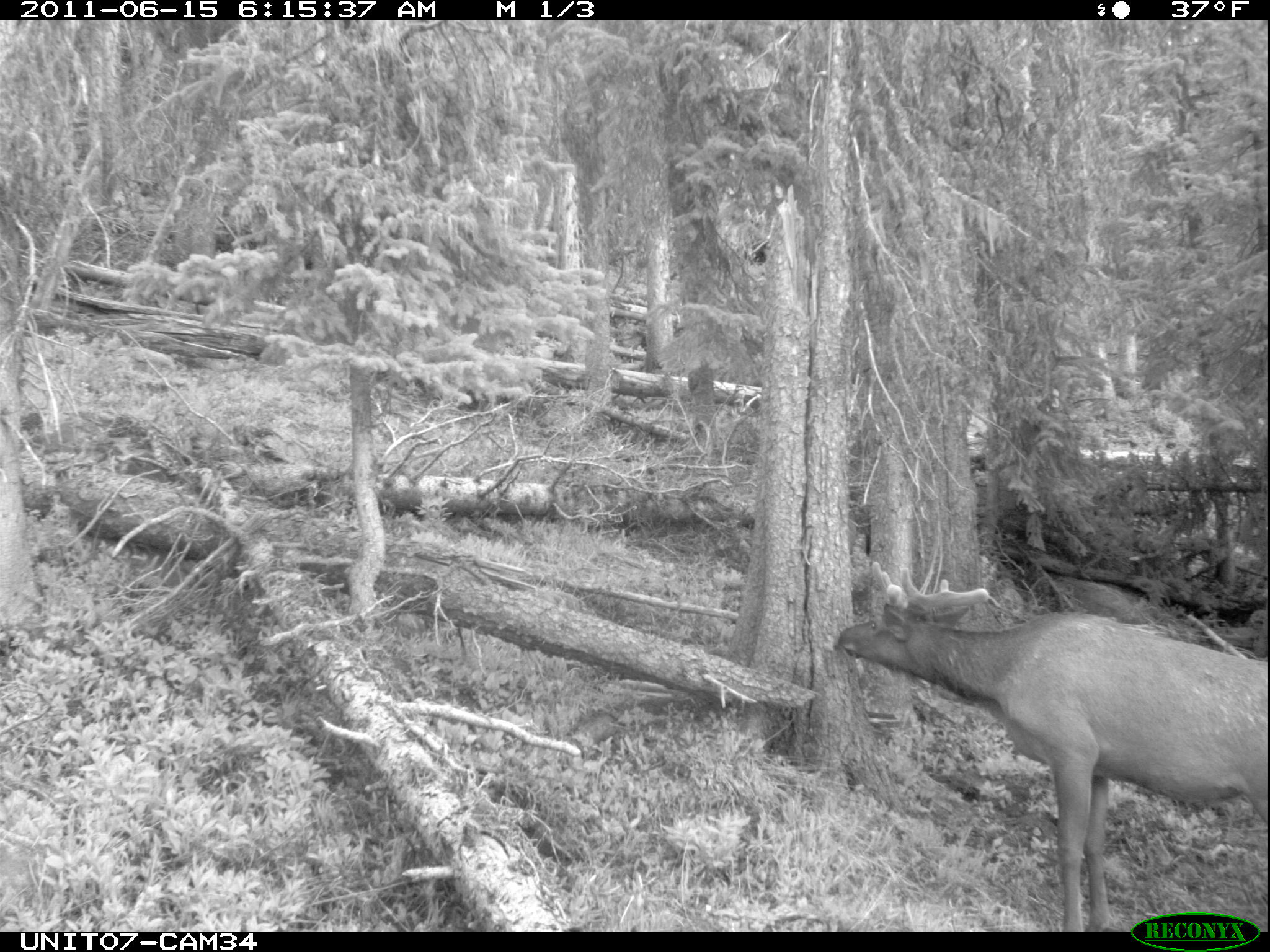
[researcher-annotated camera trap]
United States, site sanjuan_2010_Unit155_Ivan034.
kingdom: Animalia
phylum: Chordata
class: Mammalia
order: Artiodactyla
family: Cervidae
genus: Cervus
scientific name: Cervus elaphus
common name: red deer